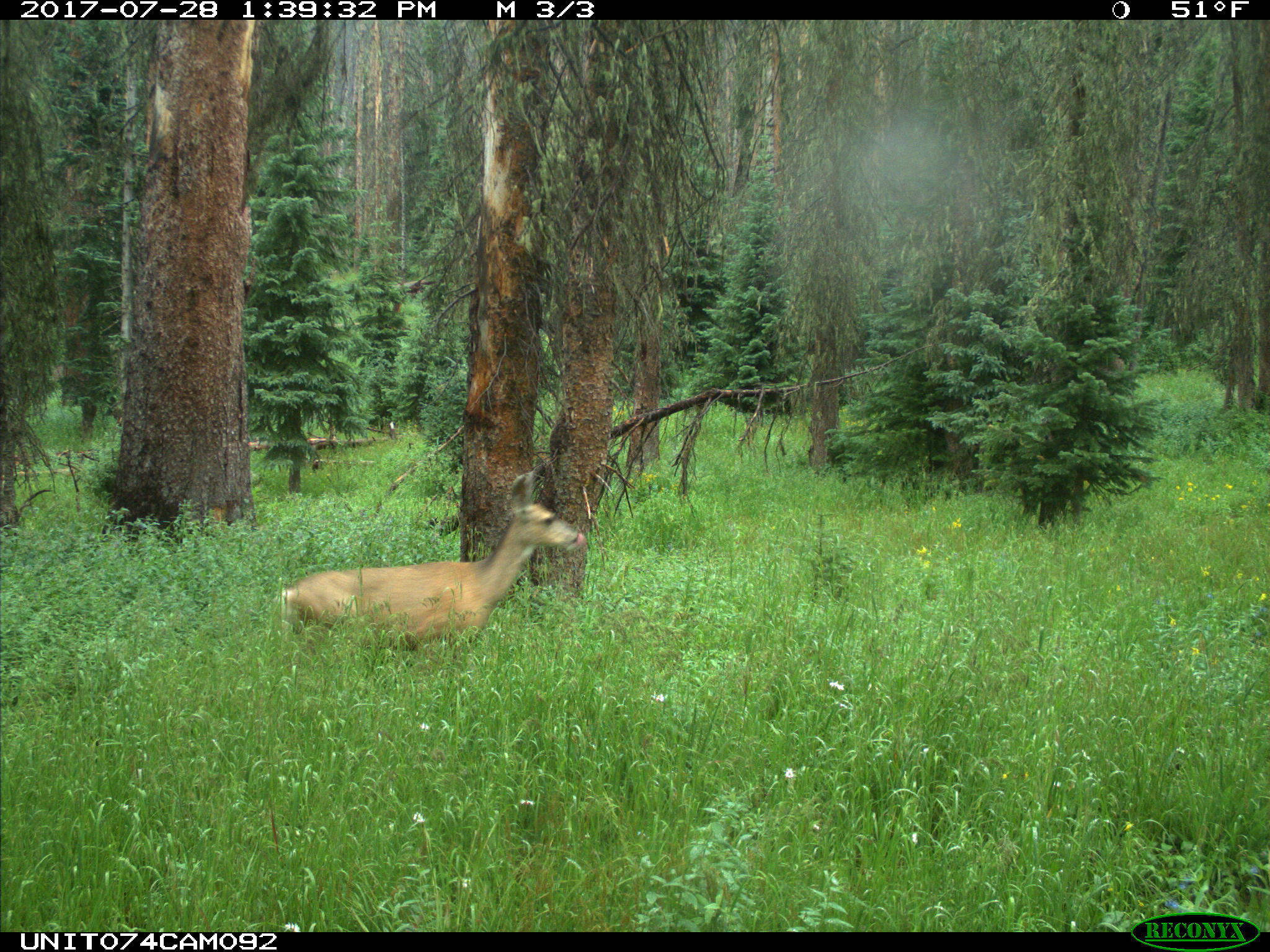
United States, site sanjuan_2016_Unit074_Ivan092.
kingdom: Animalia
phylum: Chordata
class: Mammalia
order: Artiodactyla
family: Cervidae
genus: Odocoileus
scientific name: Odocoileus hemionus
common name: mule deer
Odocoileus hemionus (mule deer).